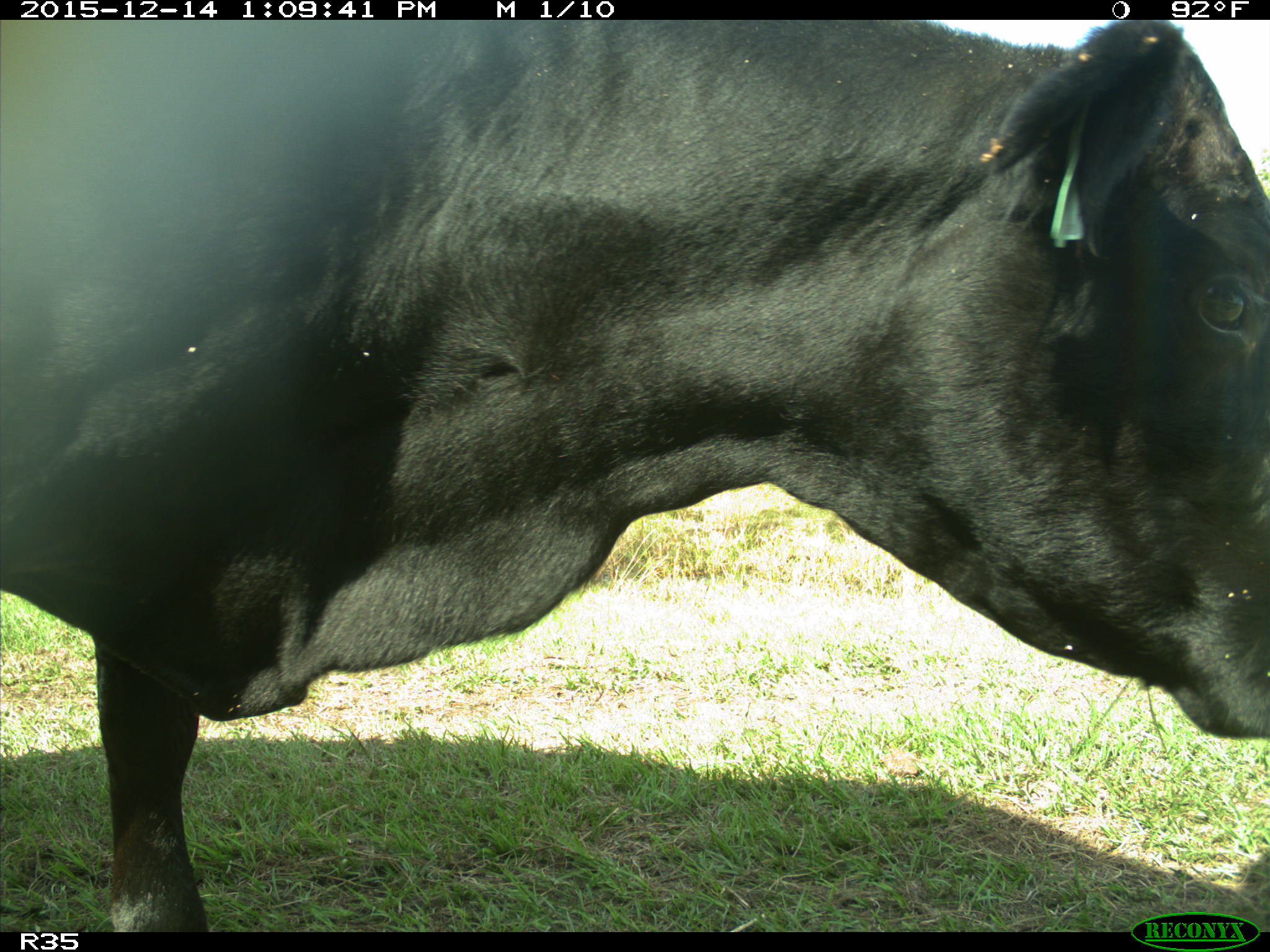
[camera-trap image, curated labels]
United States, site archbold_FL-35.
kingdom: Animalia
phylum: Chordata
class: Mammalia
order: Artiodactyla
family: Bovidae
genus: Bos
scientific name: Bos taurus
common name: domestic cow